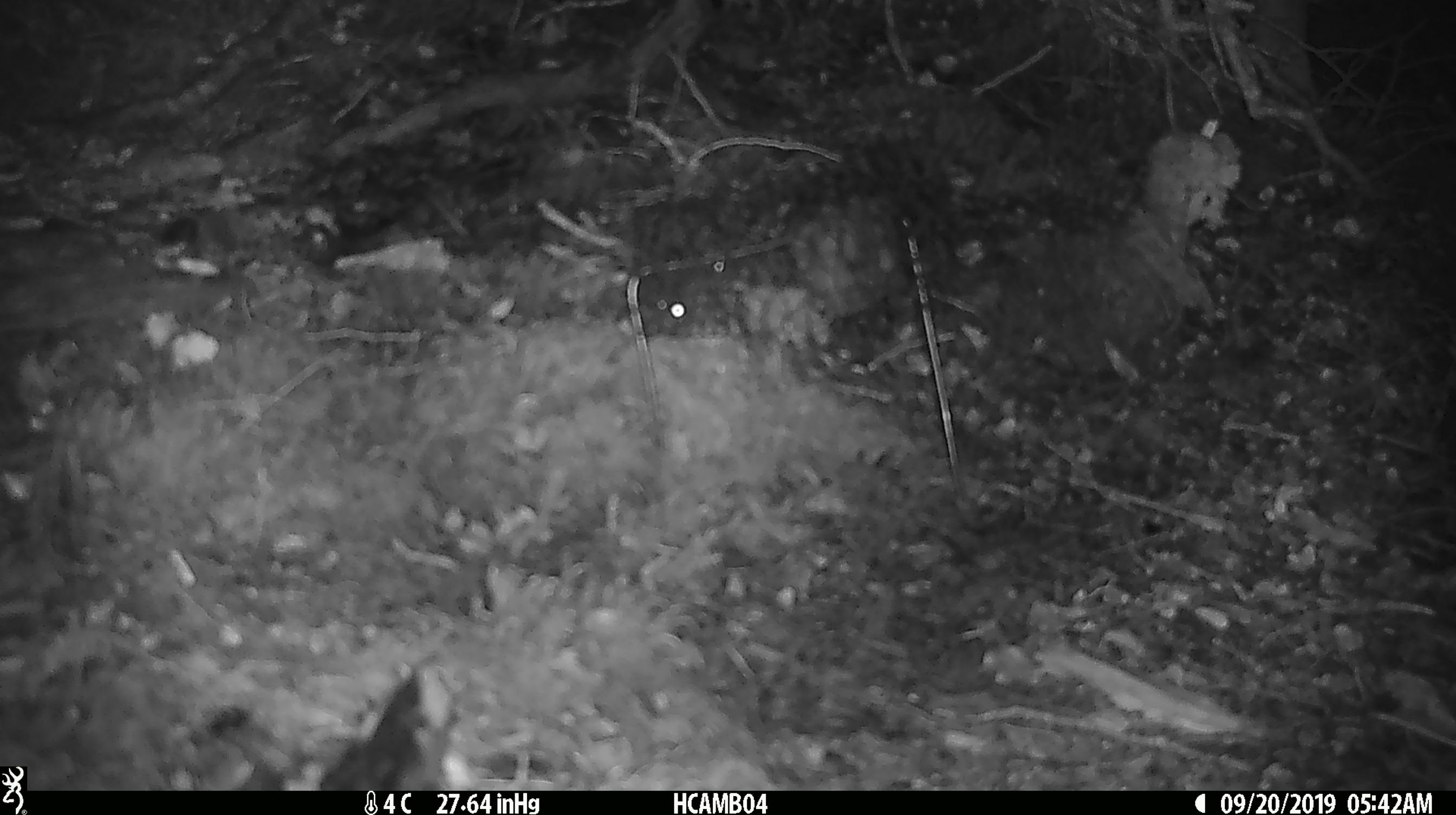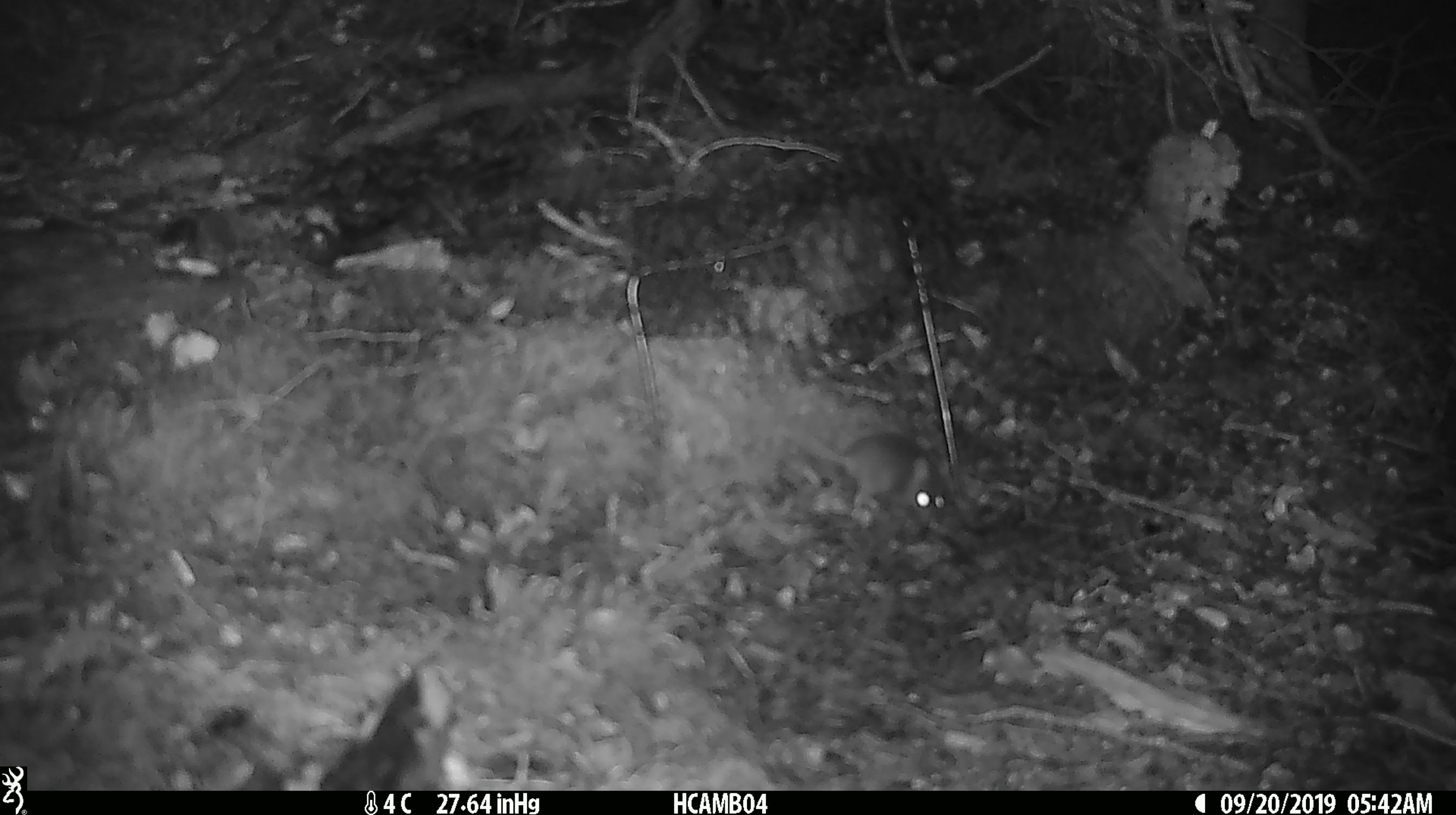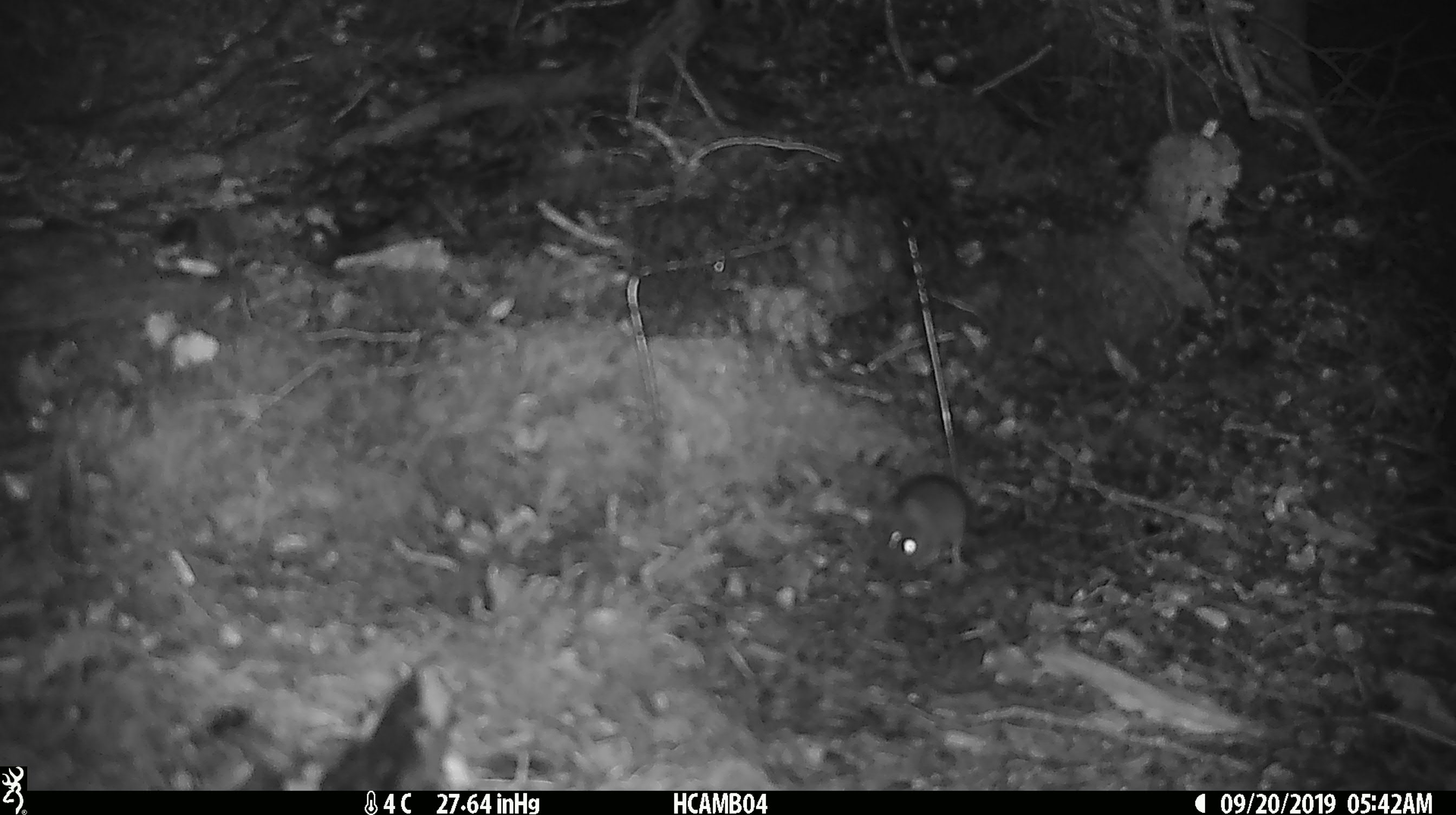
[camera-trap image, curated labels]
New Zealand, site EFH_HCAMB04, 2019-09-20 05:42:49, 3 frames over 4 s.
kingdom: Animalia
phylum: Chordata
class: Mammalia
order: Rodentia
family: Muridae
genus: Mus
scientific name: Mus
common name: mouse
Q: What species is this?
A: Mouse (Mus).